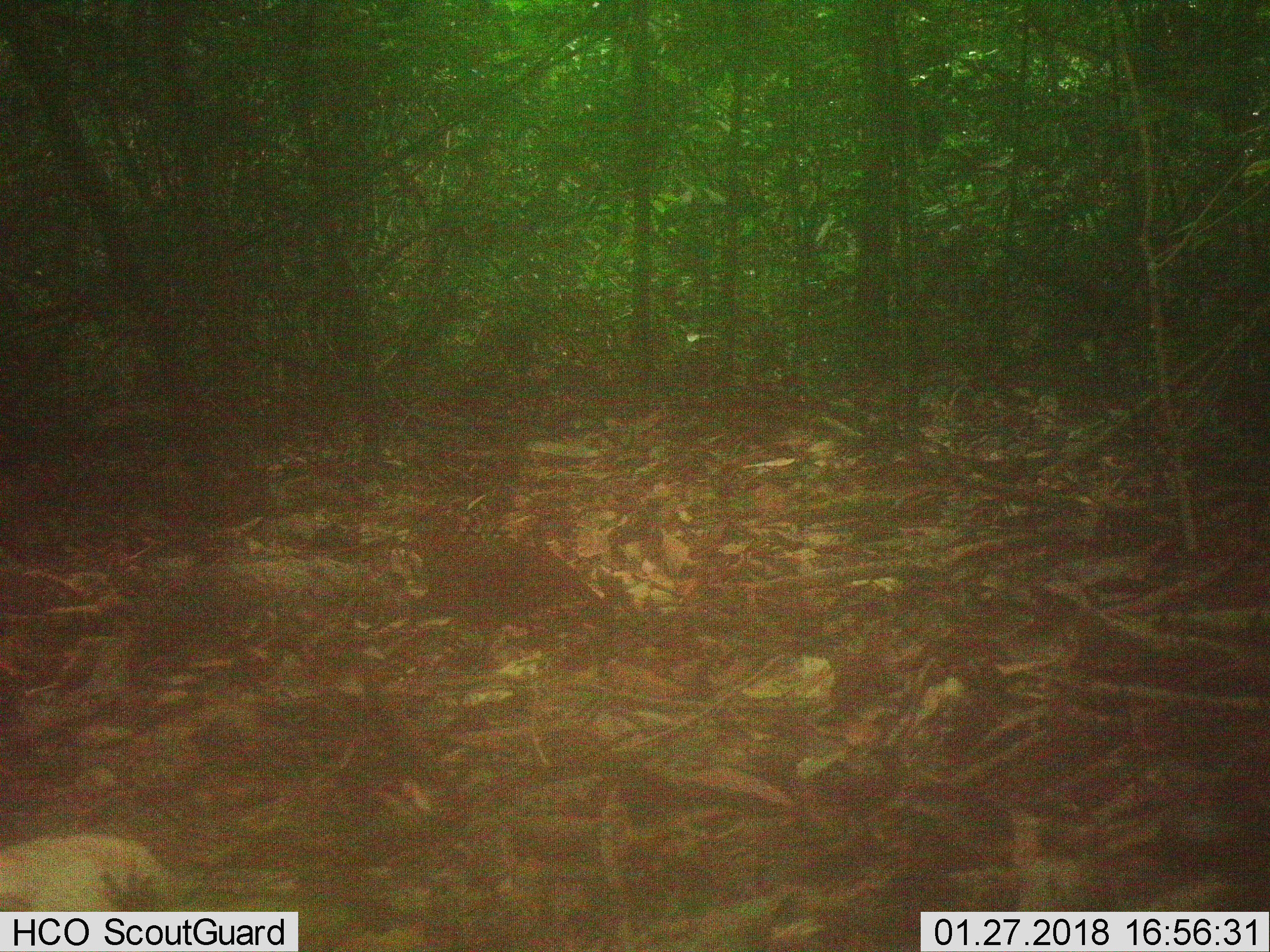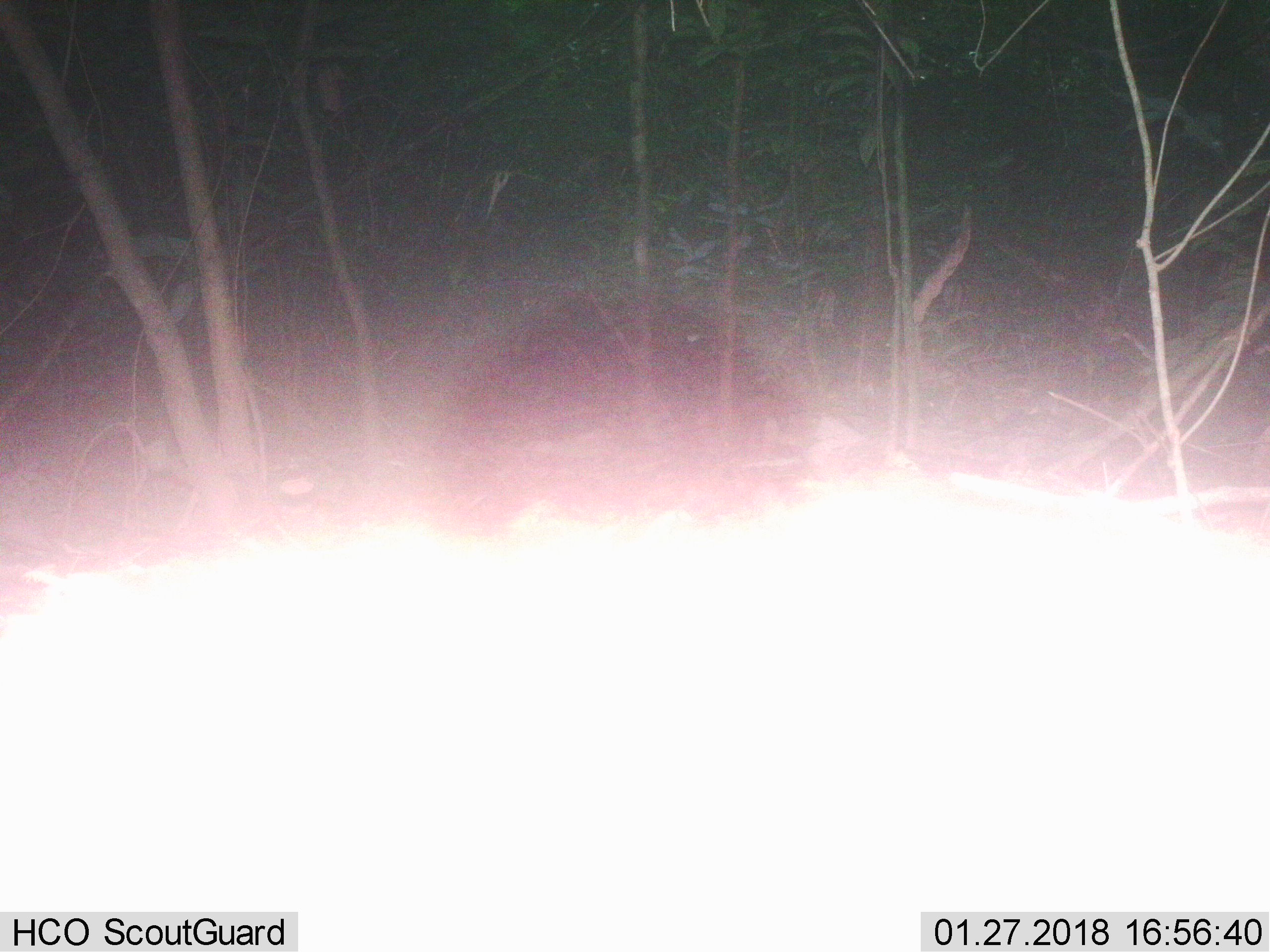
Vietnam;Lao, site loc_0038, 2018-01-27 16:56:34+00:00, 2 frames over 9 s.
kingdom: Animalia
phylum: Chordata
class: Aves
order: Galliformes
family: Phasianidae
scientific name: Phasianidae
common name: partridge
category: unidentified partridge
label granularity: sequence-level